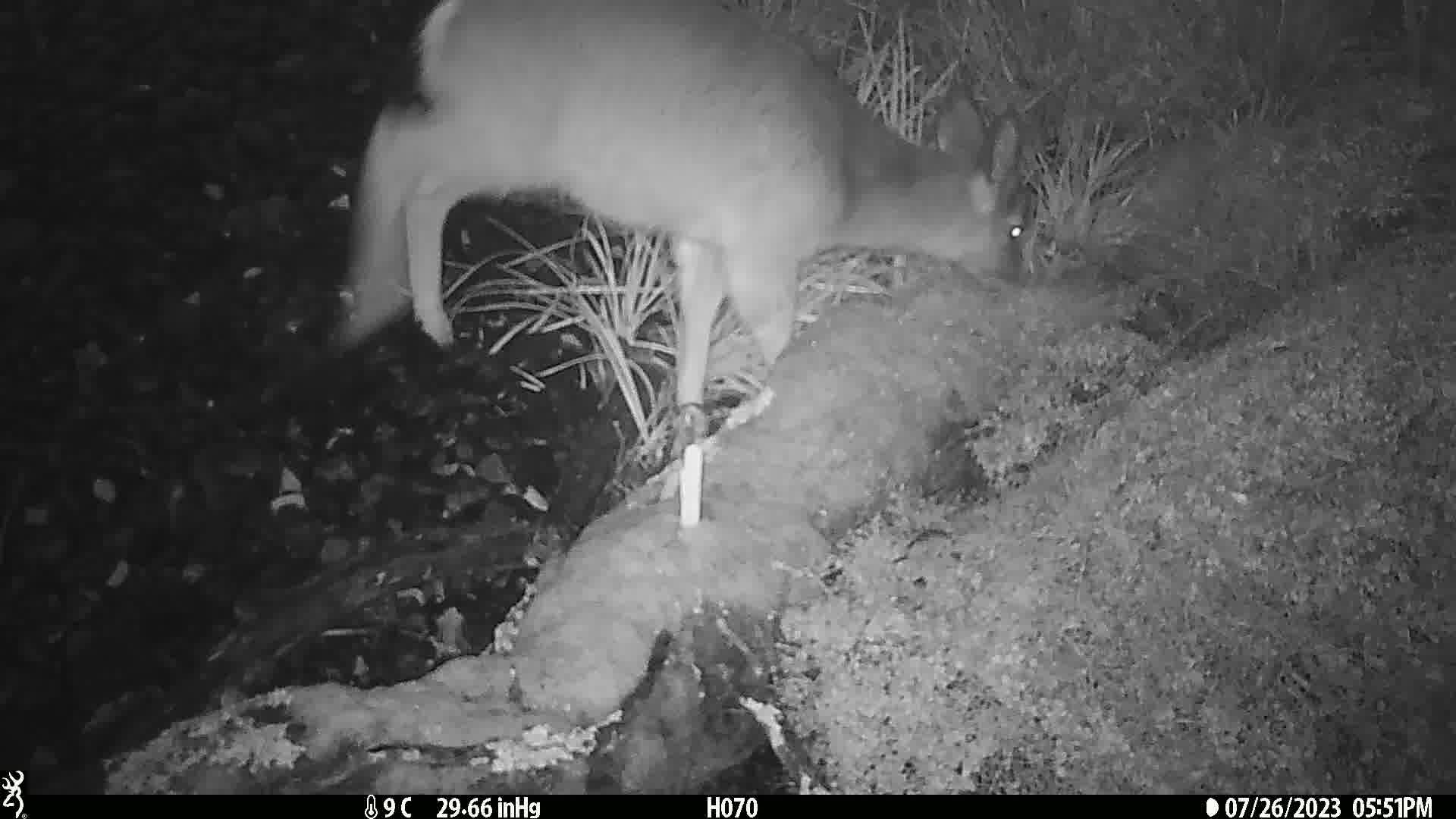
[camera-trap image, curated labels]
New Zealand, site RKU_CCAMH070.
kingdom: Animalia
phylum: Chordata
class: Mammalia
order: Artiodactyla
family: Cervidae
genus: Odocoileus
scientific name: Odocoileus virginianus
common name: white-tailed deer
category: white tailed deer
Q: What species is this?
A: White tailed deer (white-tailed deer) (Odocoileus virginianus).